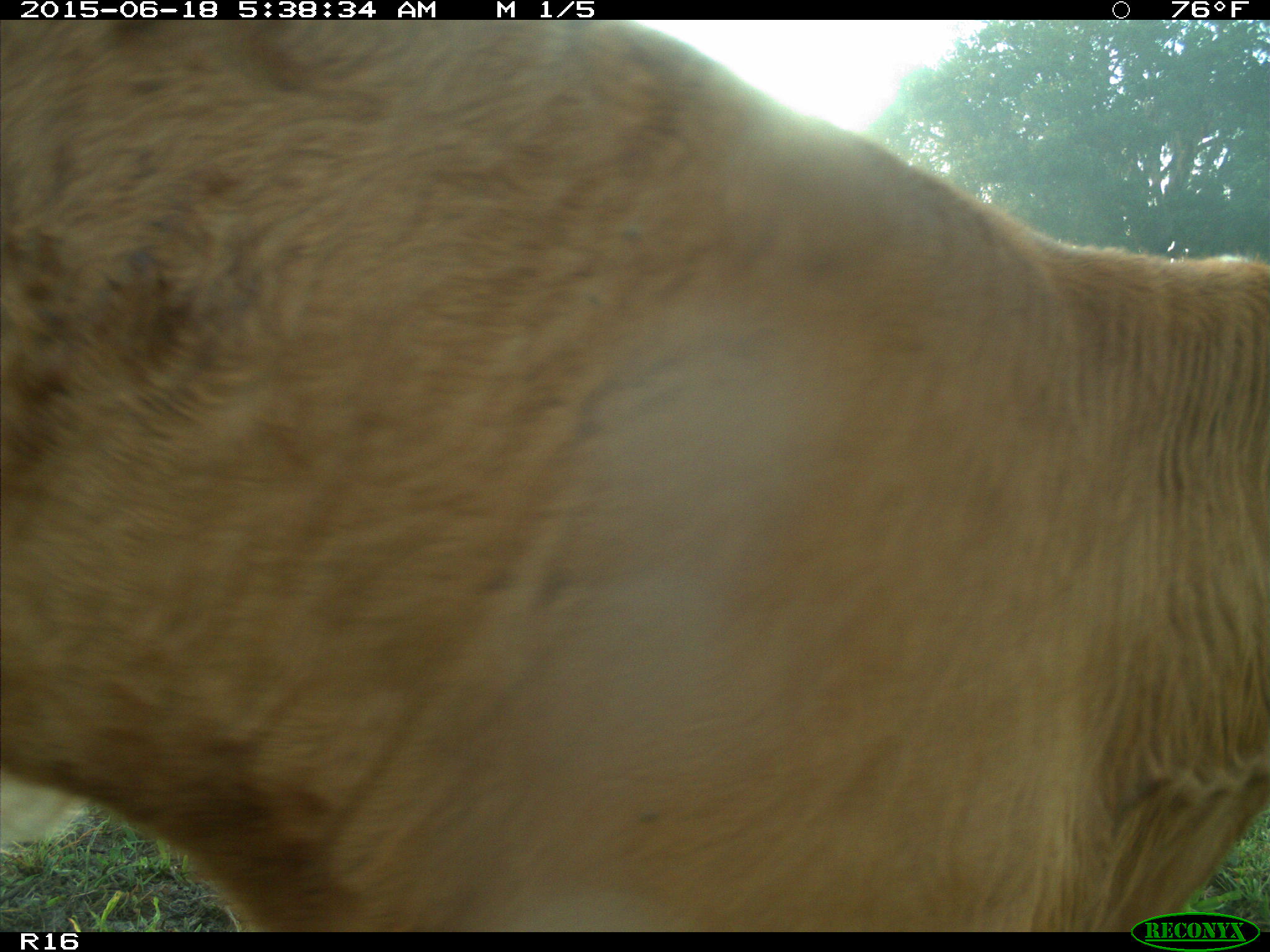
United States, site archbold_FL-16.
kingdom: Animalia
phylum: Chordata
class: Mammalia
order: Artiodactyla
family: Bovidae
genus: Bos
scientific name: Bos taurus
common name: domestic cow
Bos taurus (domestic cow).